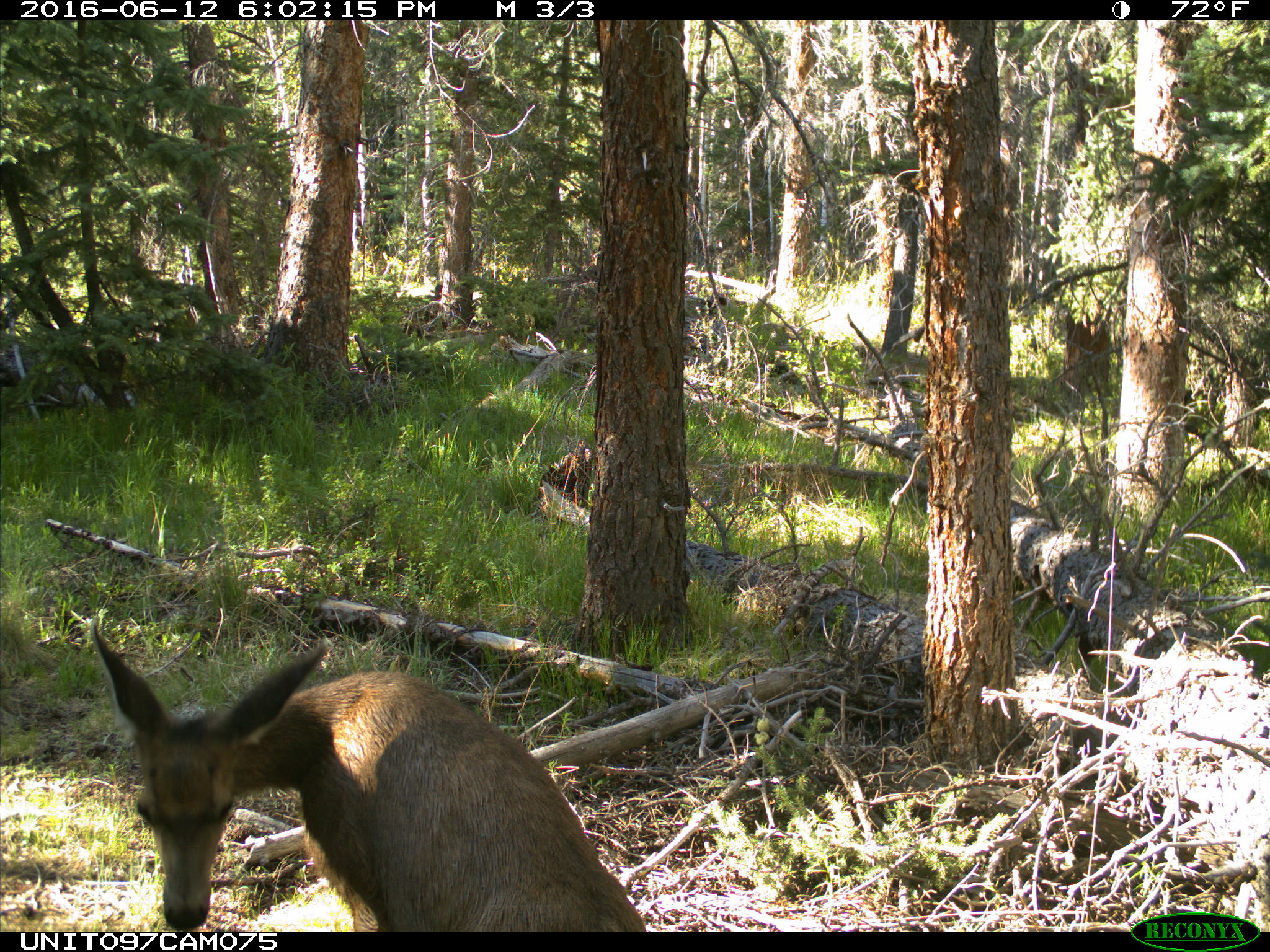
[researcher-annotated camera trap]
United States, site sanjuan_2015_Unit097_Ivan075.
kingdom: Animalia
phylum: Chordata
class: Mammalia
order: Artiodactyla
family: Cervidae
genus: Odocoileus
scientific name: Odocoileus hemionus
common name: mule deer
Odocoileus hemionus (mule deer).